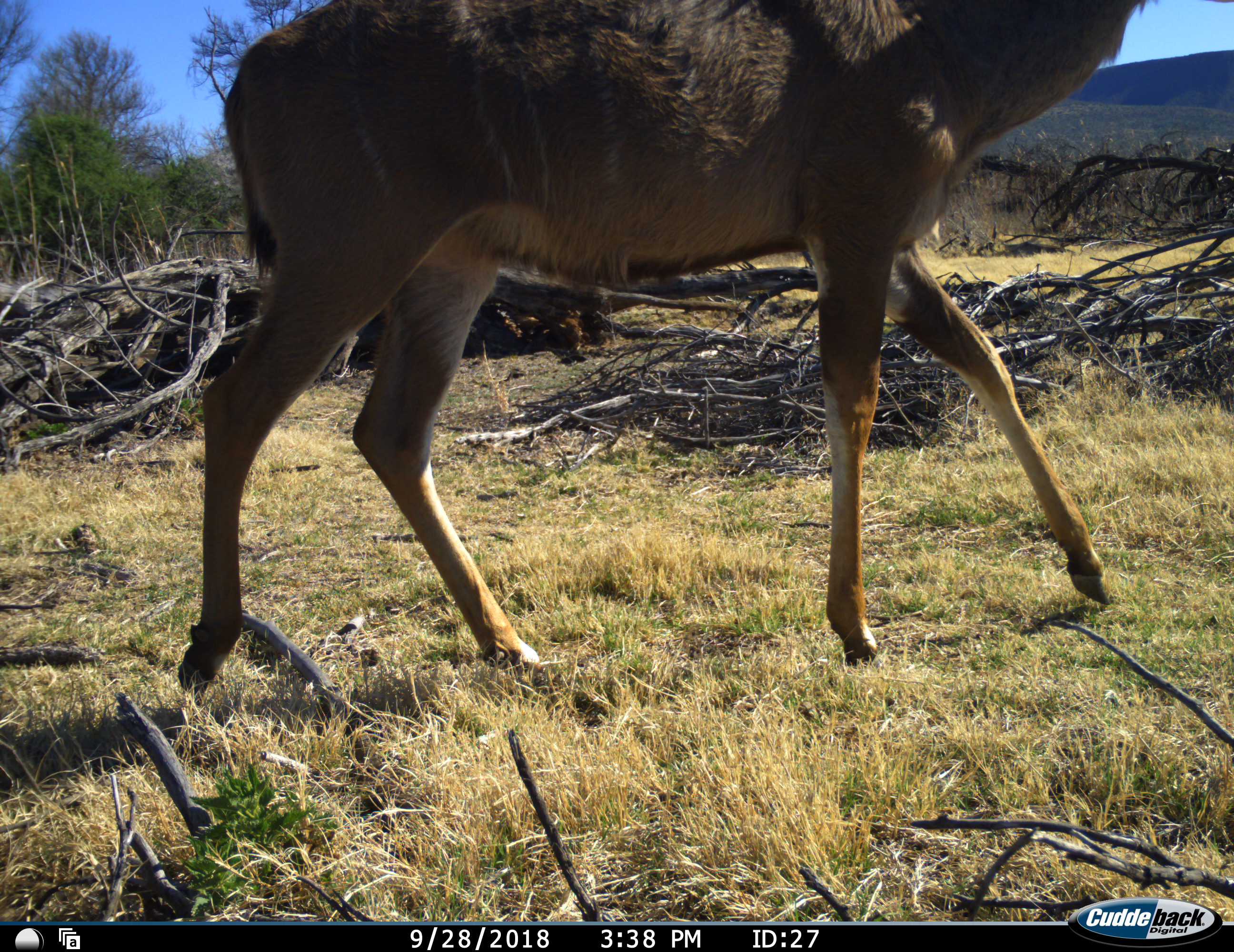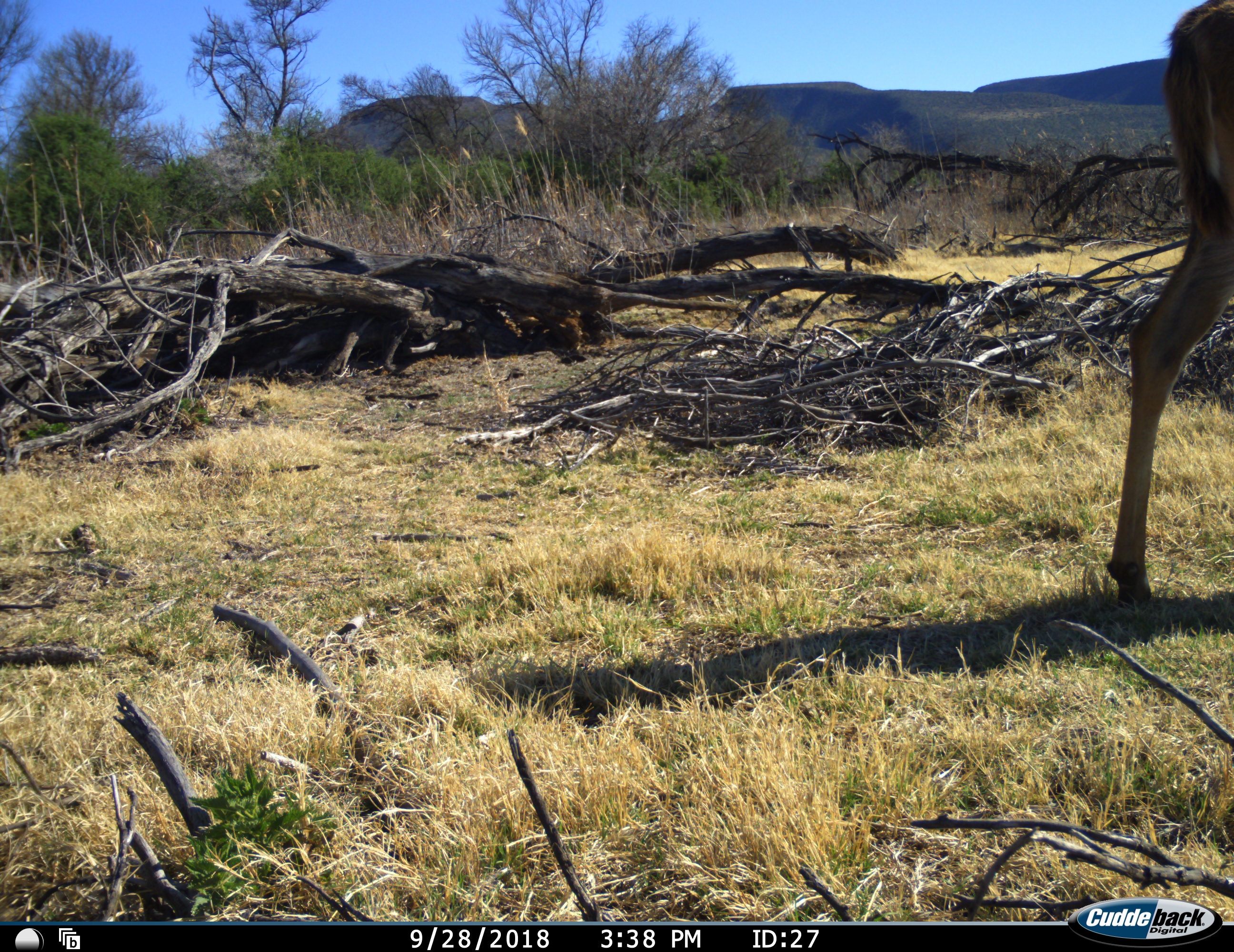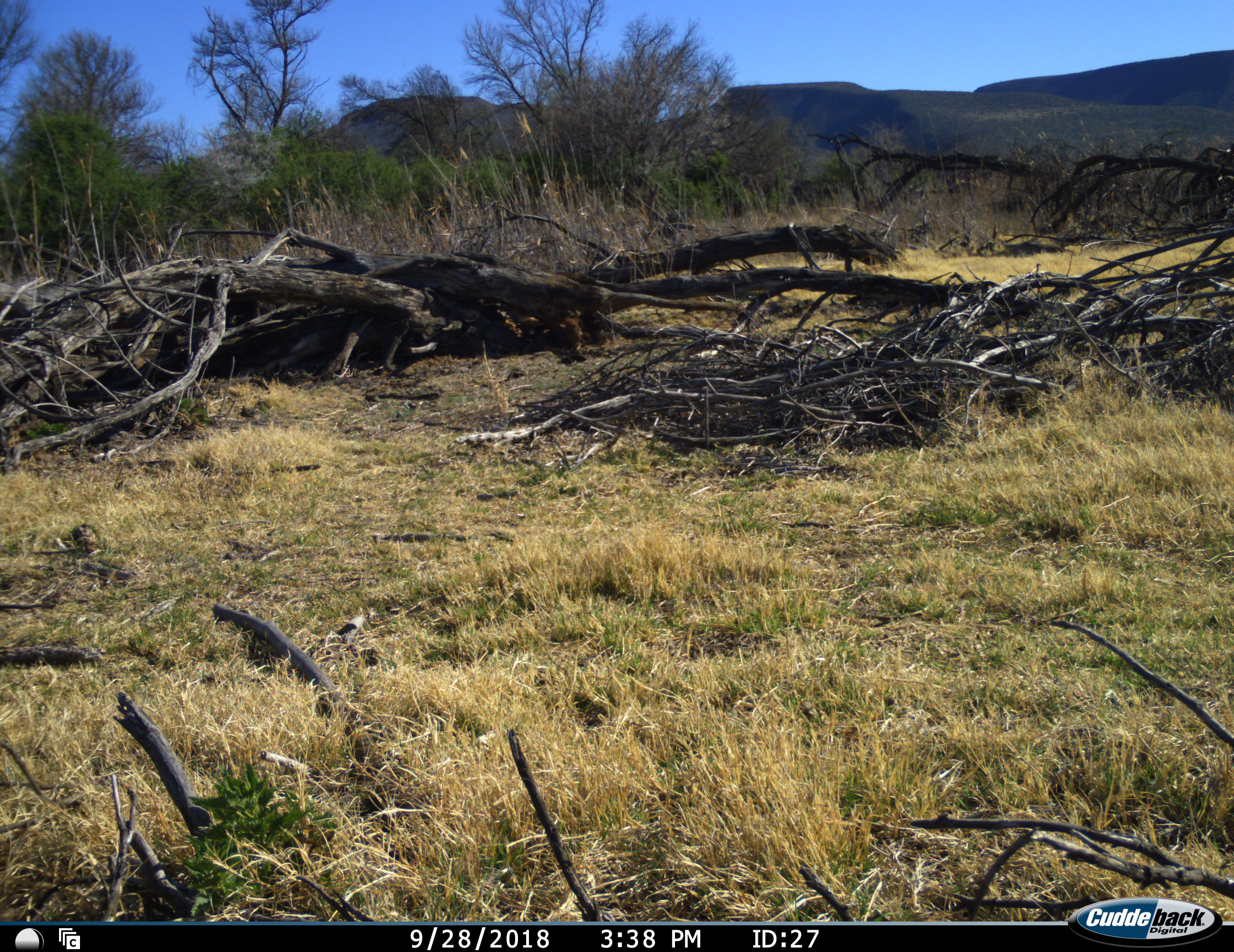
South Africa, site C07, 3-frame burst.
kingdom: Animalia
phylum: Chordata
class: Mammalia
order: Artiodactyla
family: Bovidae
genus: Tragelaphus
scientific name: Tragelaphus strepsiceros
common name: greater kudu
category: kudu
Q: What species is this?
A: Kudu (greater kudu) (Tragelaphus strepsiceros).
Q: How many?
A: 1.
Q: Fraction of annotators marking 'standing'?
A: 0%.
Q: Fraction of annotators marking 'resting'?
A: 0%.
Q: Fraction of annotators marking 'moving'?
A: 100%.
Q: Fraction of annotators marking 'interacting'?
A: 0%.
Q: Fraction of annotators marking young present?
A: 0%.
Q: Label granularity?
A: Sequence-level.